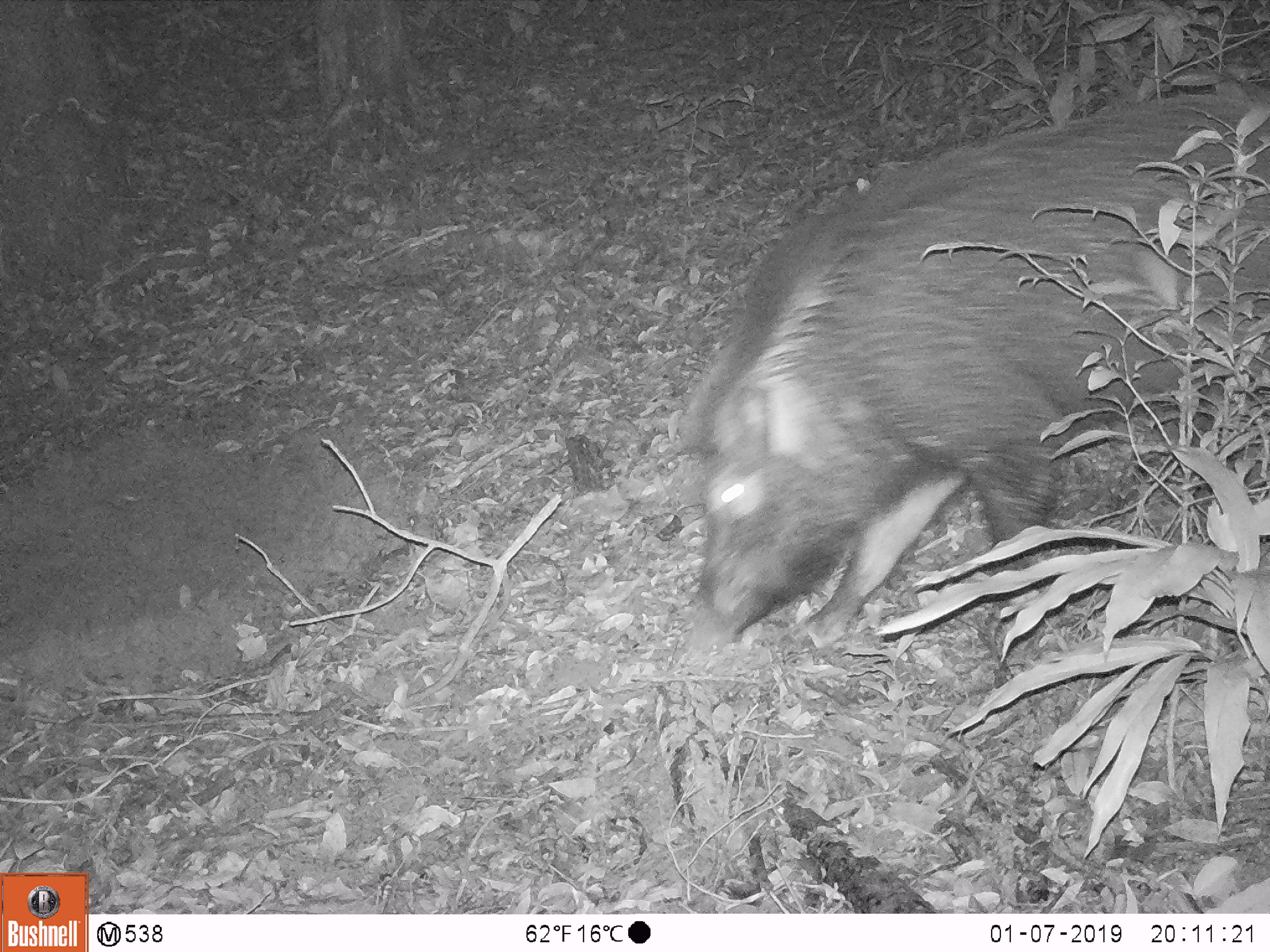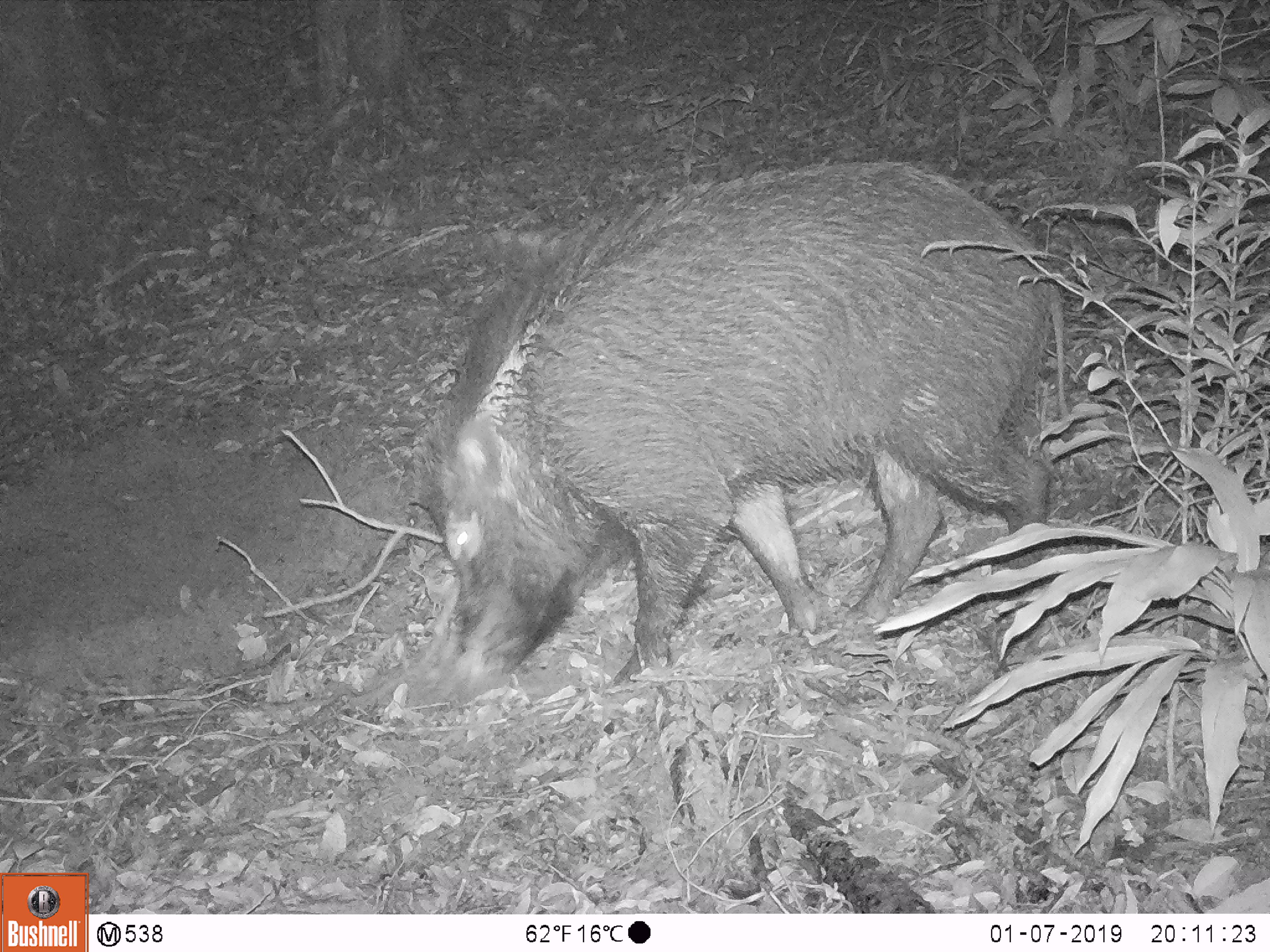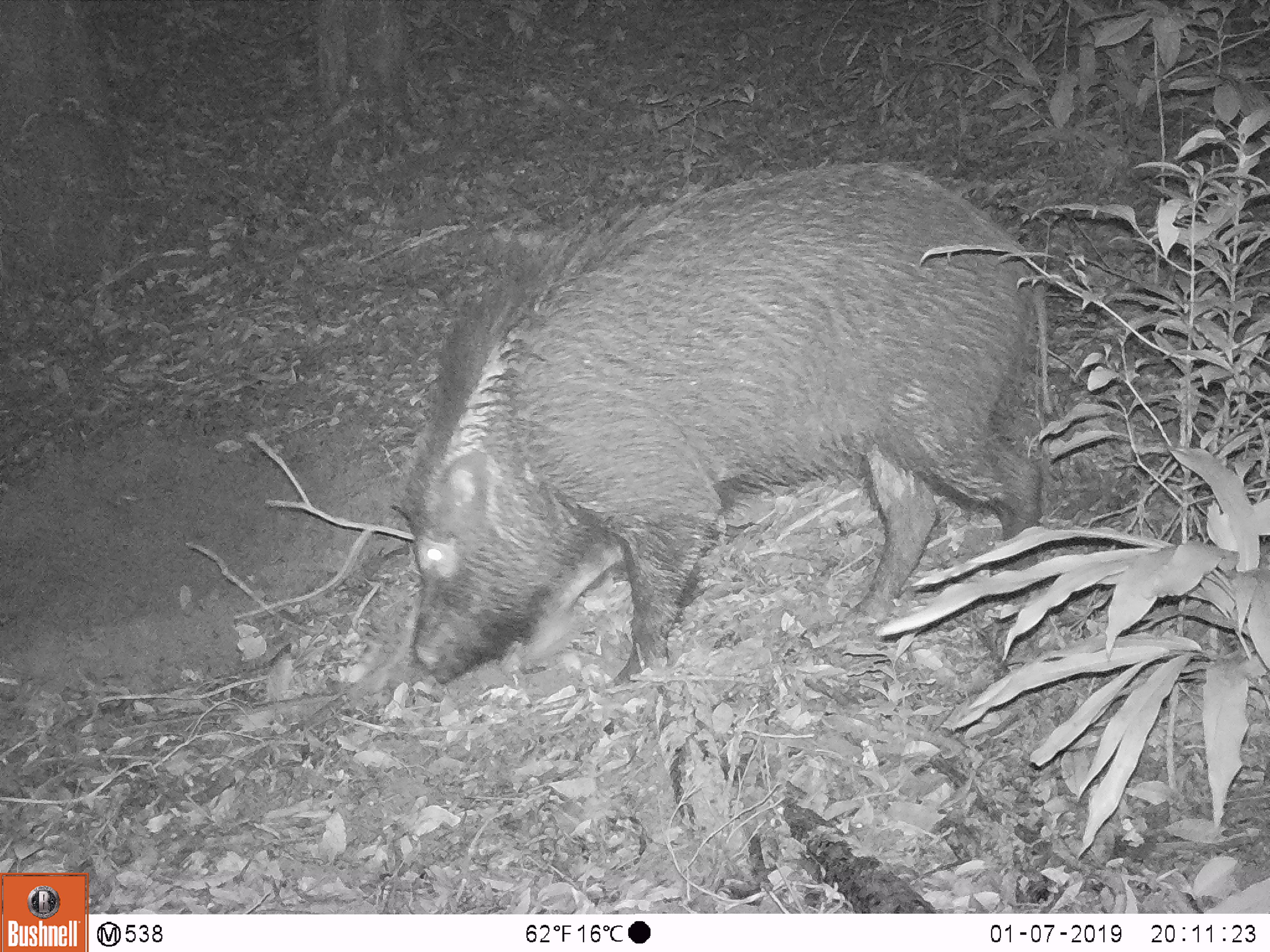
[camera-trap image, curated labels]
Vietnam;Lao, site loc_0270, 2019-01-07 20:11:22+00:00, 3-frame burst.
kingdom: Animalia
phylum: Chordata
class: Mammalia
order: Artiodactyla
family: Suidae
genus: Sus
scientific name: Sus scrofa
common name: eurasian wild pig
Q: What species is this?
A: Eurasian wild pig (Sus scrofa).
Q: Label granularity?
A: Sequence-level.